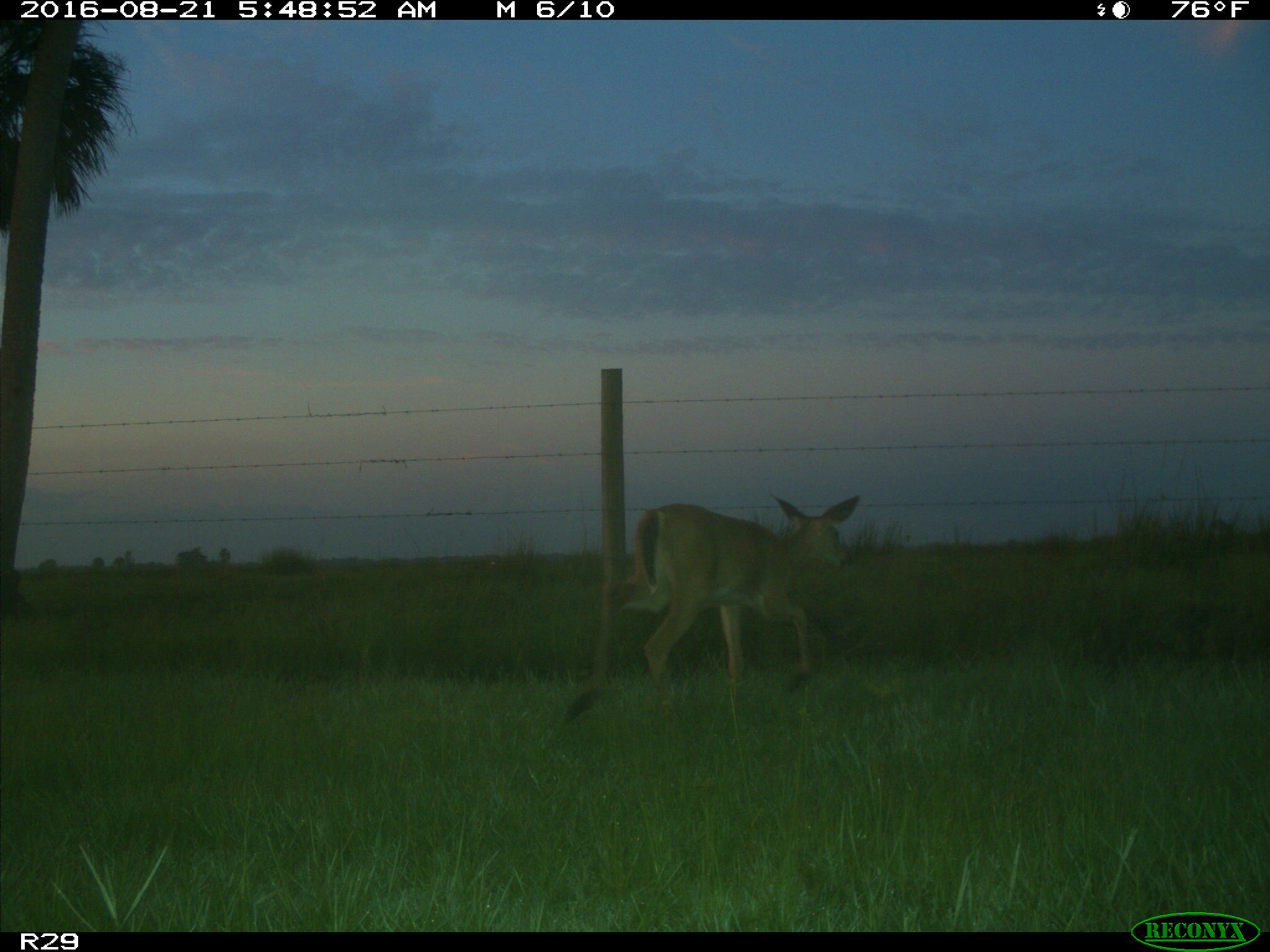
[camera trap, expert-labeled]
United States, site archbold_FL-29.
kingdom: Animalia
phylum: Chordata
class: Mammalia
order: Artiodactyla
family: Cervidae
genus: Odocoileus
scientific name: Odocoileus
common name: deer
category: unidentified deer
Unidentified deer (deer) (Odocoileus).